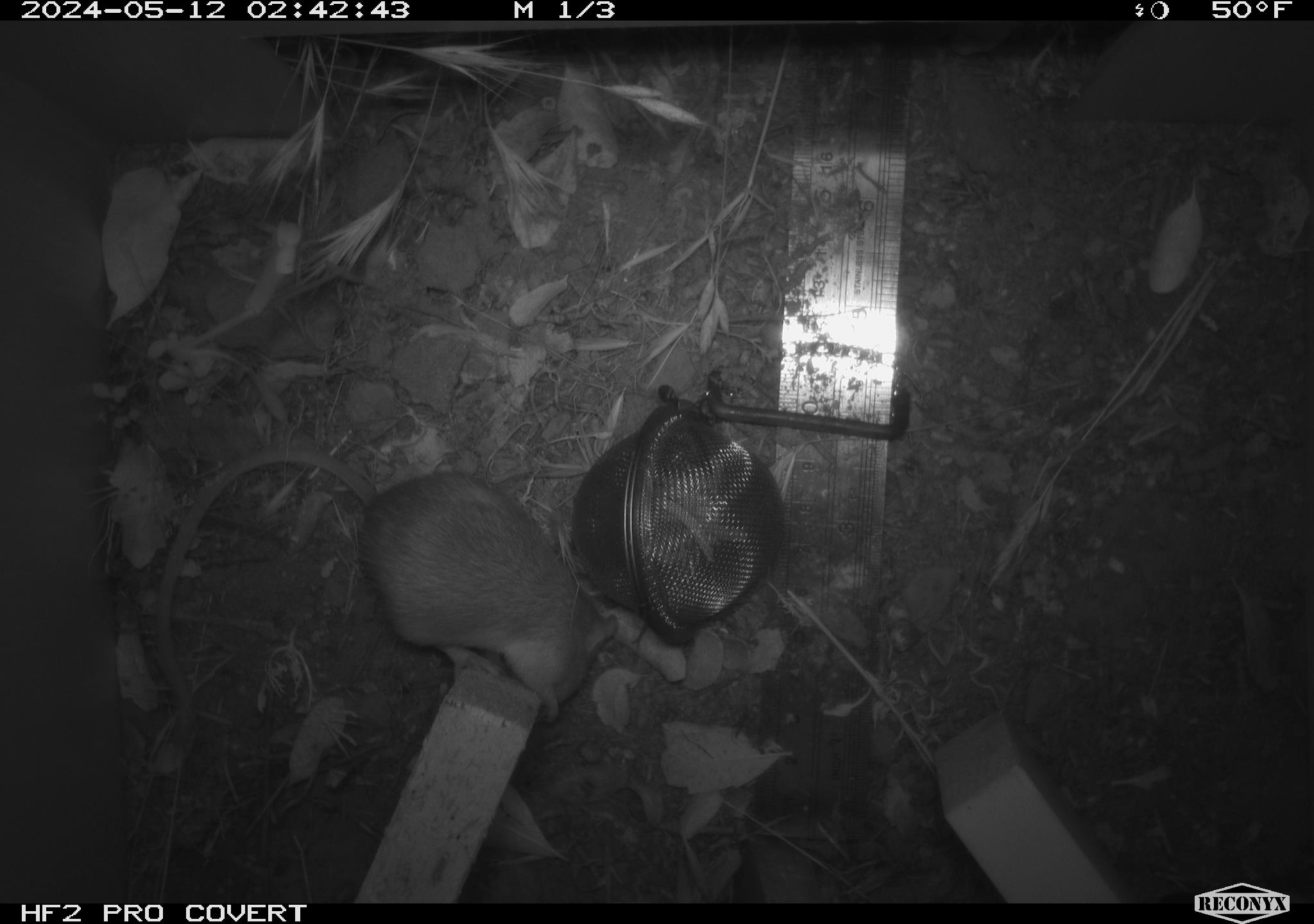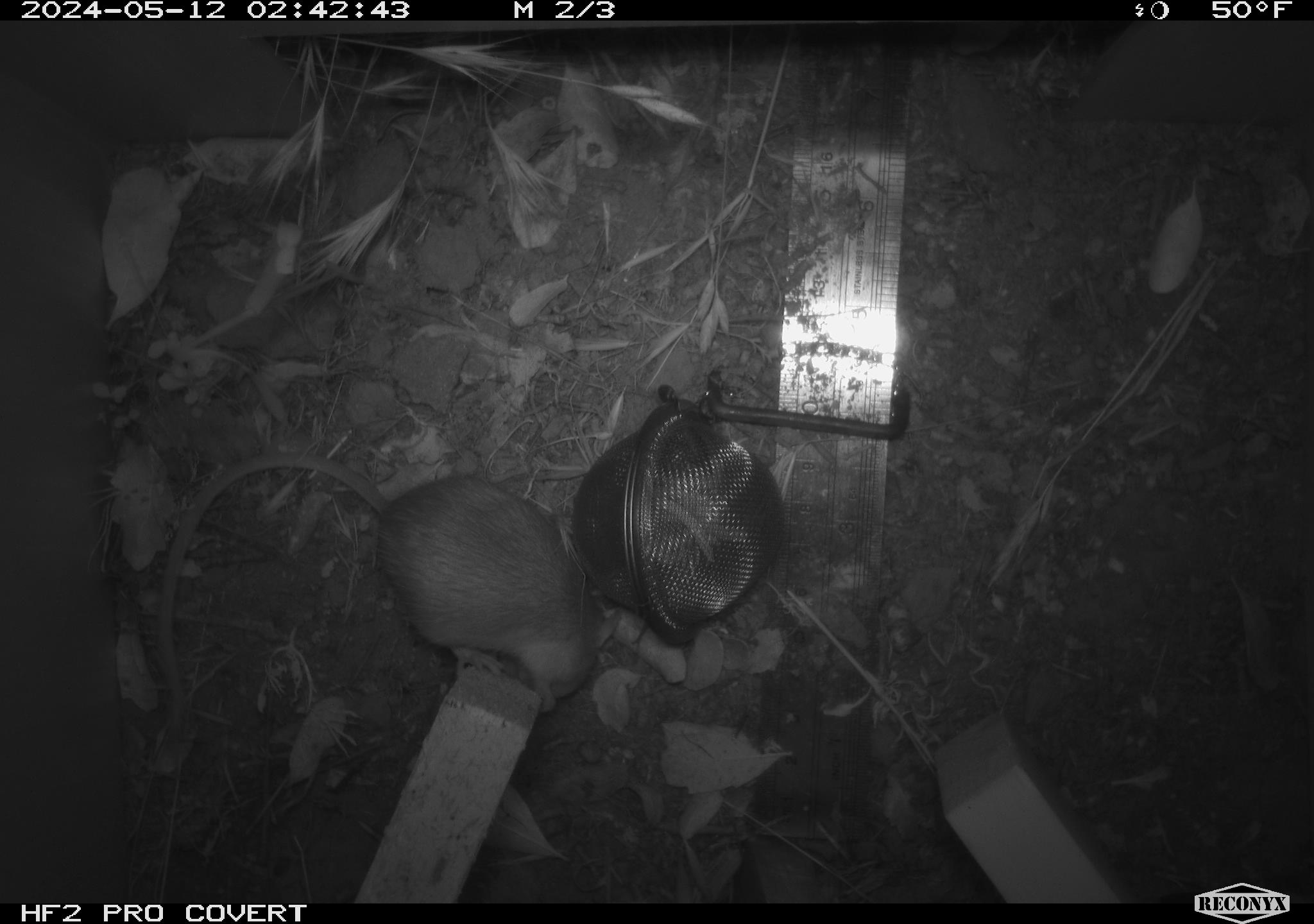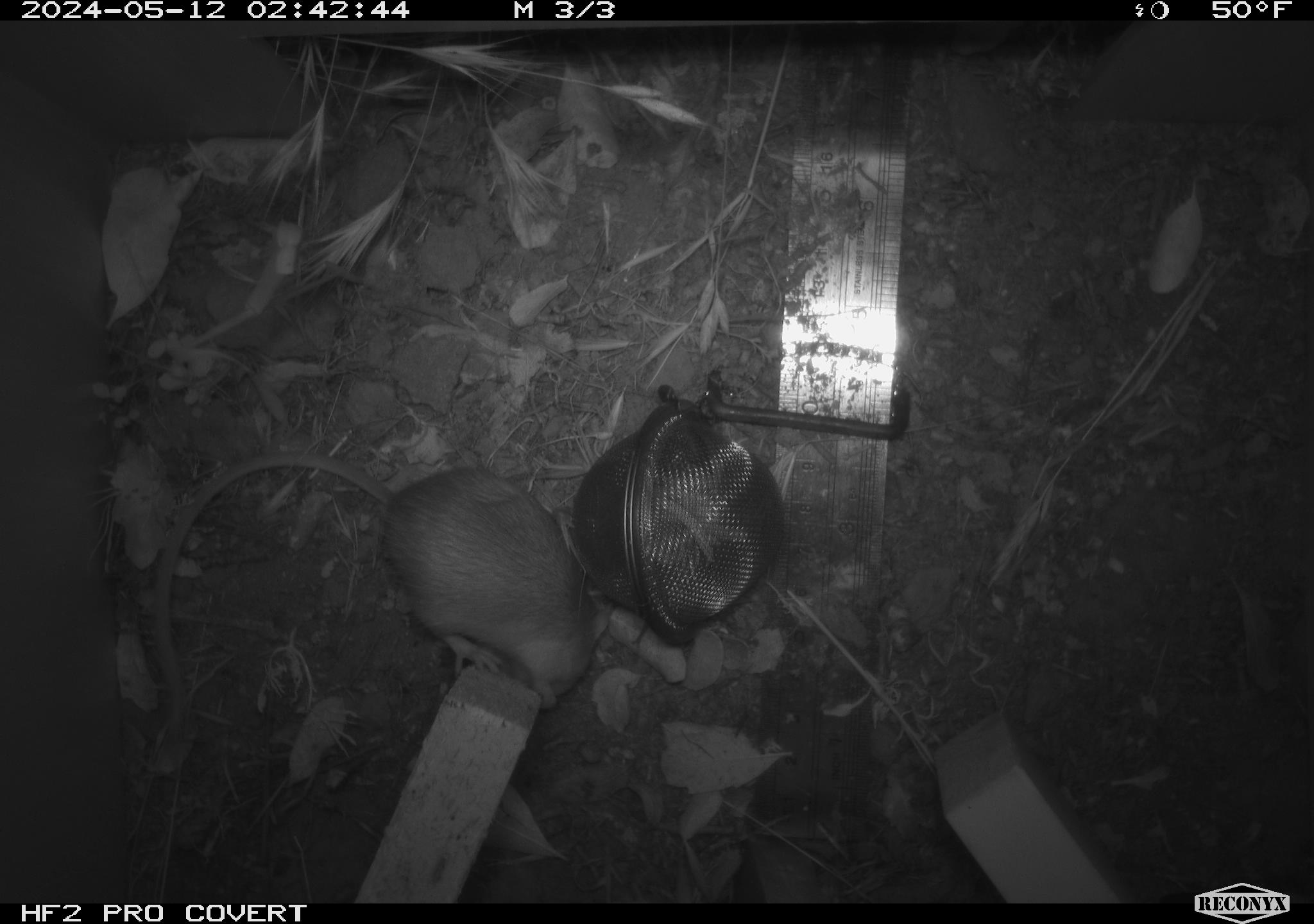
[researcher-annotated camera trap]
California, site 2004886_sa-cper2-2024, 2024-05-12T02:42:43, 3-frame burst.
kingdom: Animalia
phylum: Chordata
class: Mammalia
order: Rodentia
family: Heteromyidae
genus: Dipodomys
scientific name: Dipodomys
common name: kangaroo rats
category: dipodomys species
Dipodomys species (kangaroo rats) (Dipodomys).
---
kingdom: Animalia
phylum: Chordata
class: Mammalia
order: Rodentia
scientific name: Rodentia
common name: rodent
Rodent (Rodentia).